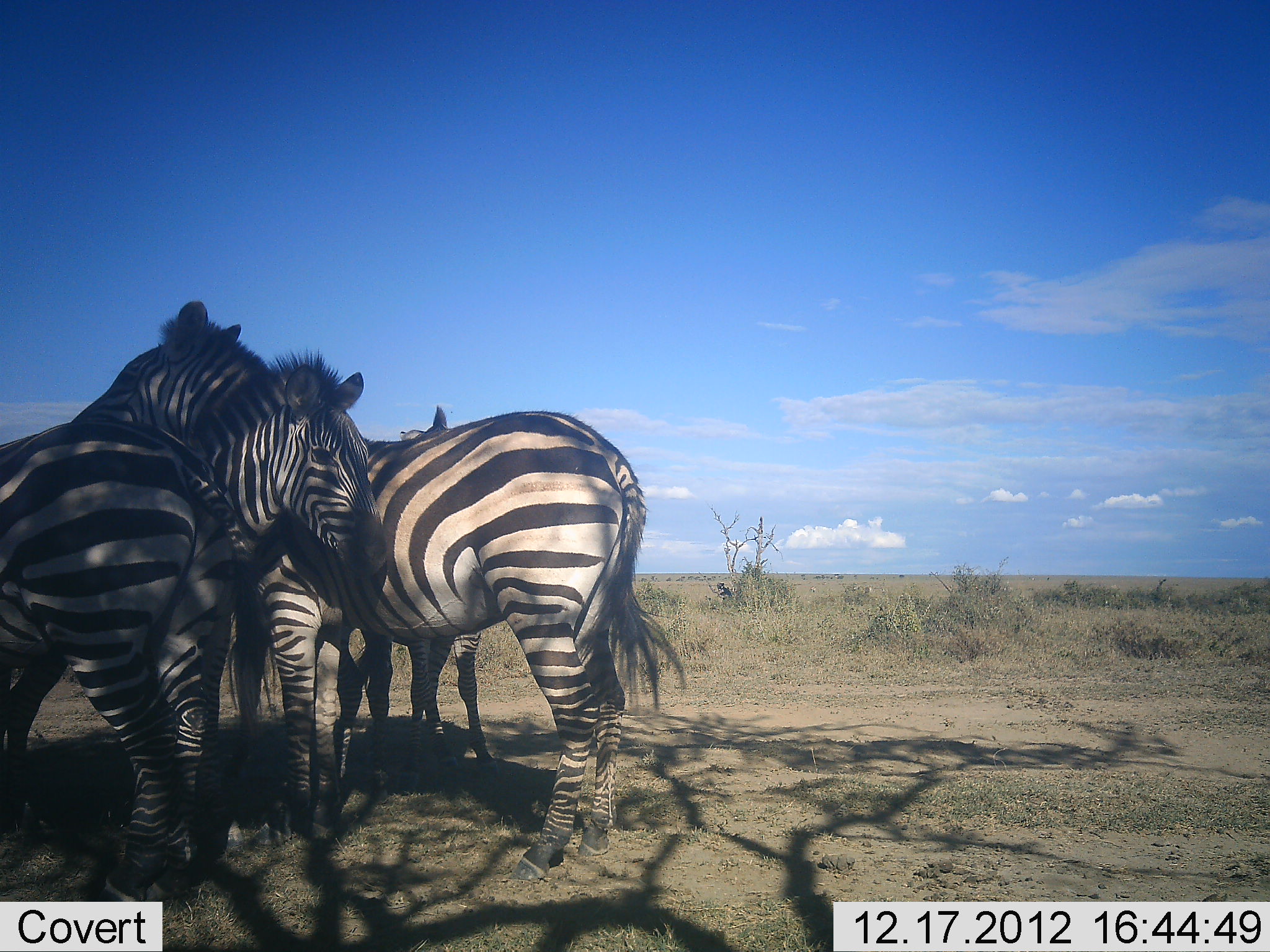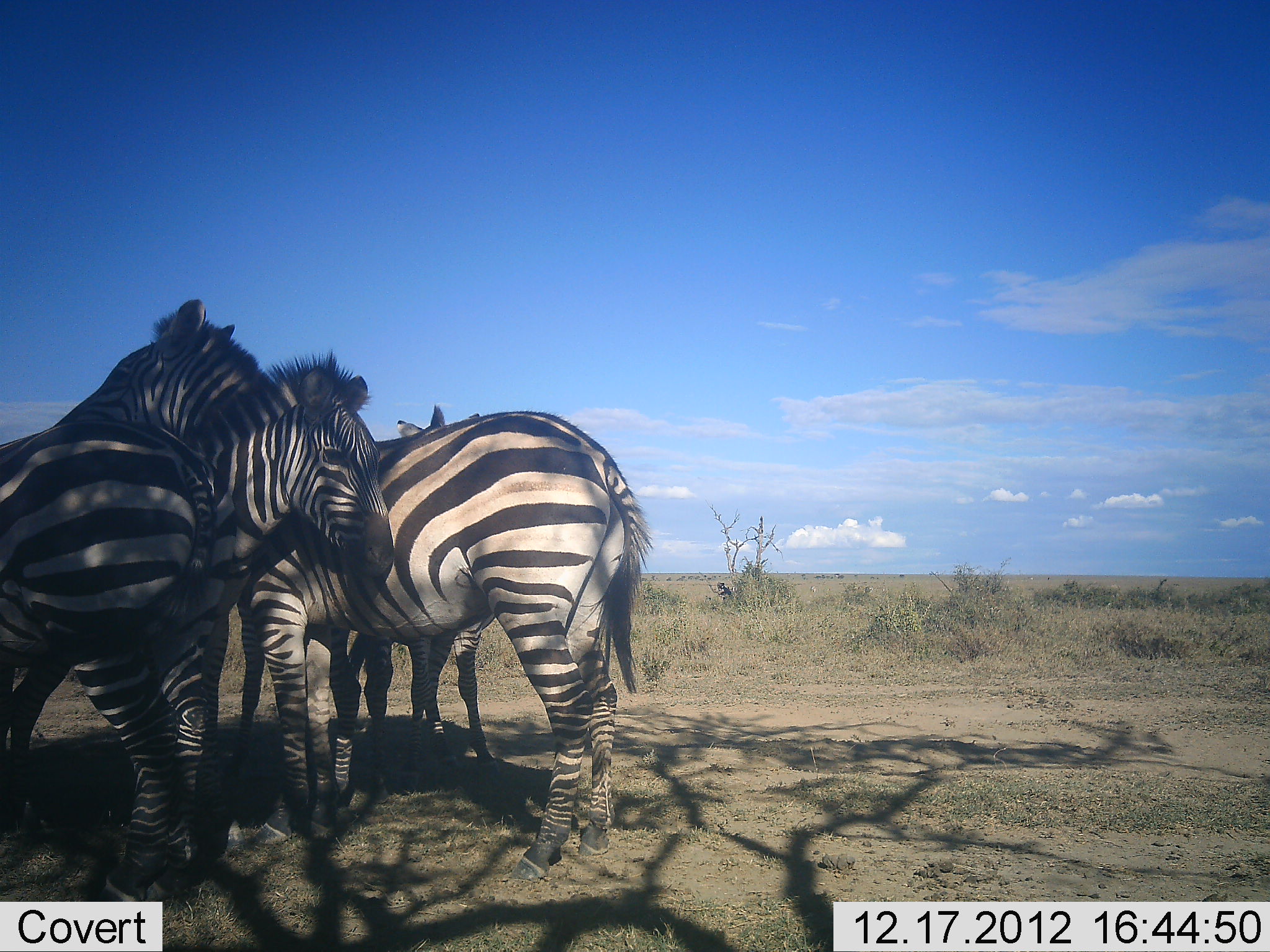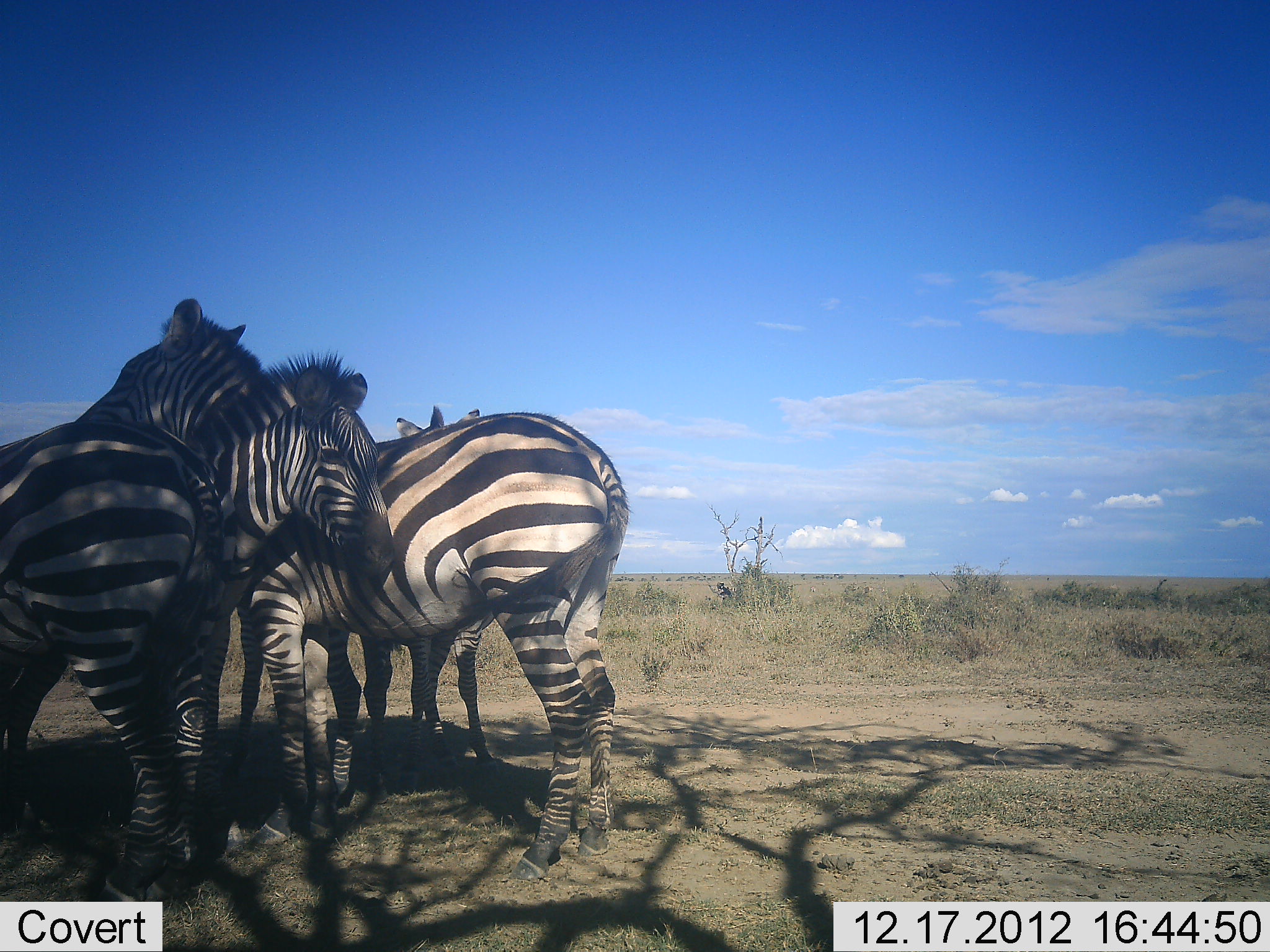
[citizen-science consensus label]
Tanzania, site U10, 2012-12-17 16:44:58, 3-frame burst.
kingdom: Animalia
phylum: Chordata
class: Mammalia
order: Perissodactyla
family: Equidae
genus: Equus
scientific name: Equus quagga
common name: plains zebra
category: zebra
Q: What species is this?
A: Zebra (plains zebra) (Equus quagga).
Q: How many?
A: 4.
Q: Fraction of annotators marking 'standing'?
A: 70%.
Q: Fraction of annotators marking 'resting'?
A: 10%.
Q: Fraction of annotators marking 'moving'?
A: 0%.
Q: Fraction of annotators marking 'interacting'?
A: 40%.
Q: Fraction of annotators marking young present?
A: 10%.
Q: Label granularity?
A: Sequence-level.